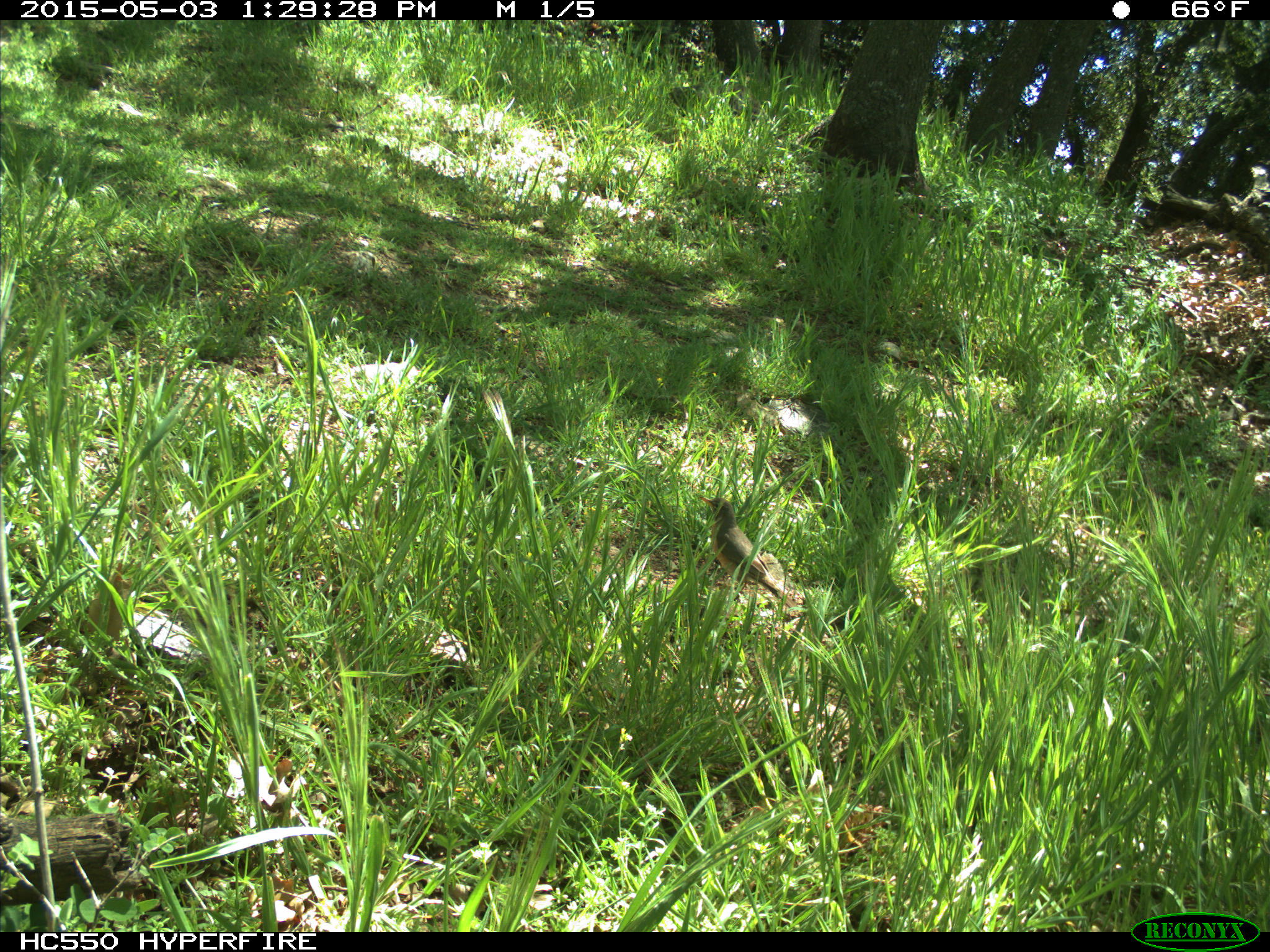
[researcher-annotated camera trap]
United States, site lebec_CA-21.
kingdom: Animalia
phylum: Chordata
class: Aves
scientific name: Aves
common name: birds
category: unidentified bird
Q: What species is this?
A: Unidentified bird (birds) (Aves).